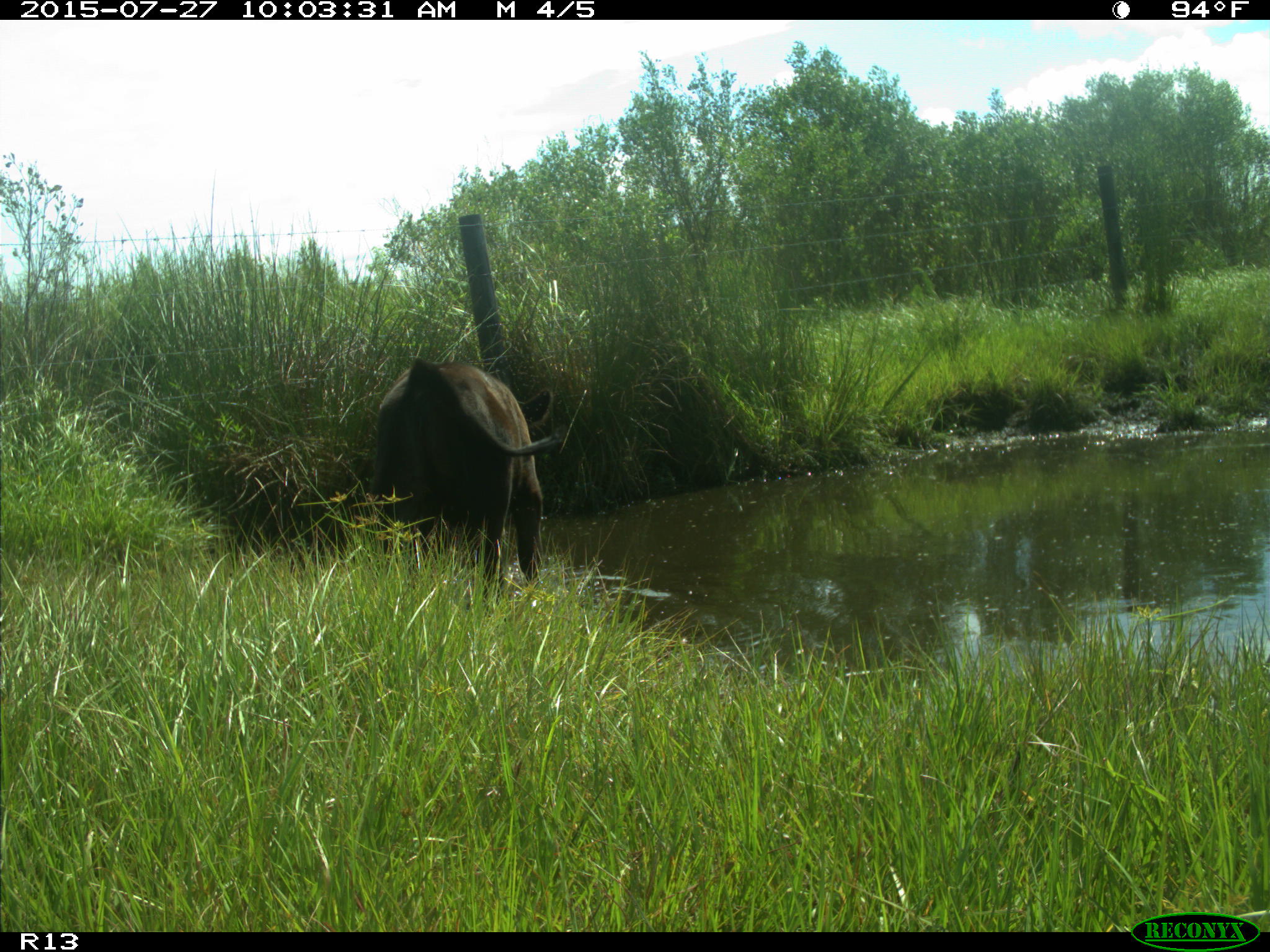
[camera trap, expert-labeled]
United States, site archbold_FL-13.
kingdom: Animalia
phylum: Chordata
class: Mammalia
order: Artiodactyla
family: Bovidae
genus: Bos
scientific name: Bos taurus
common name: domestic cow